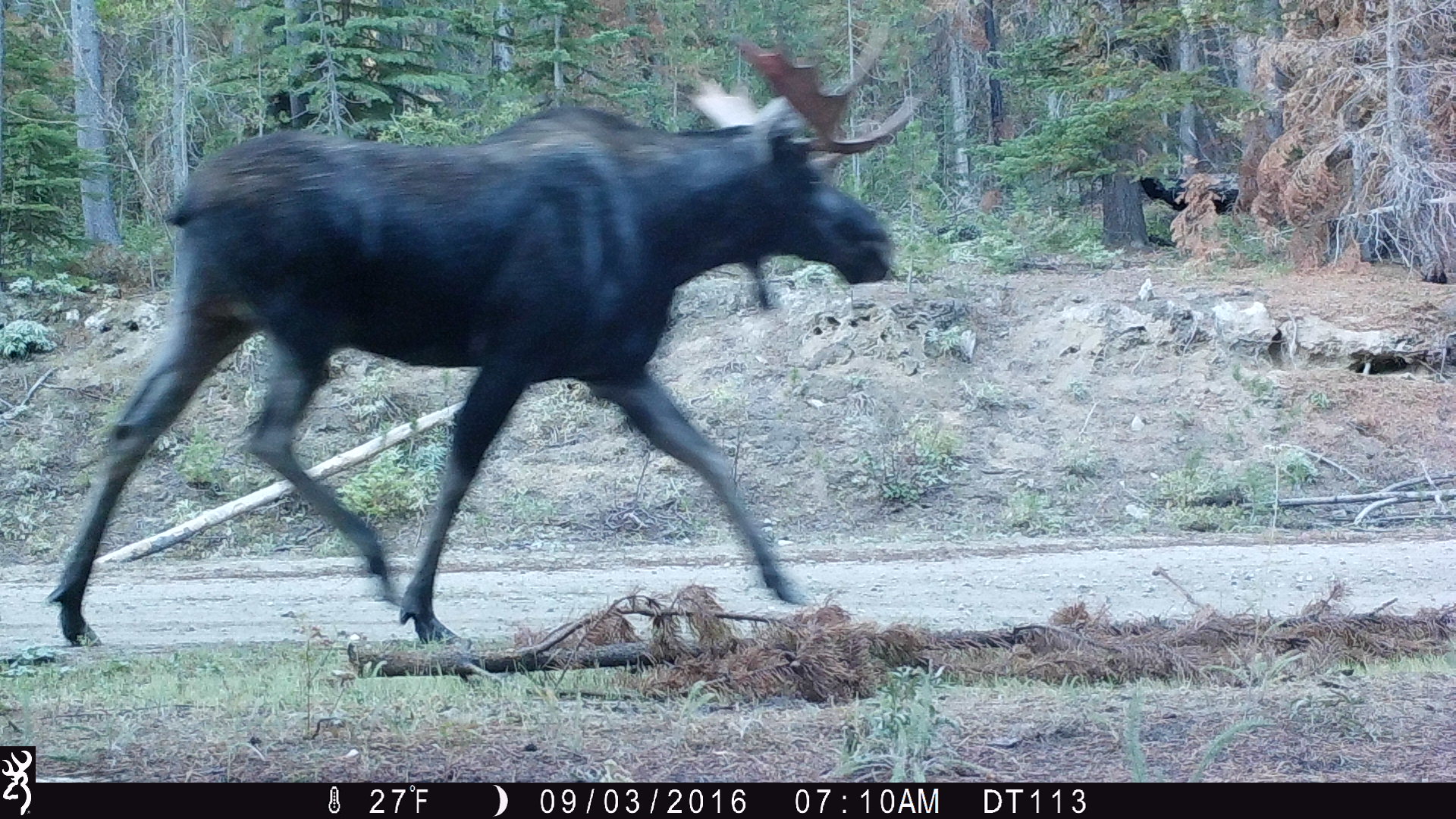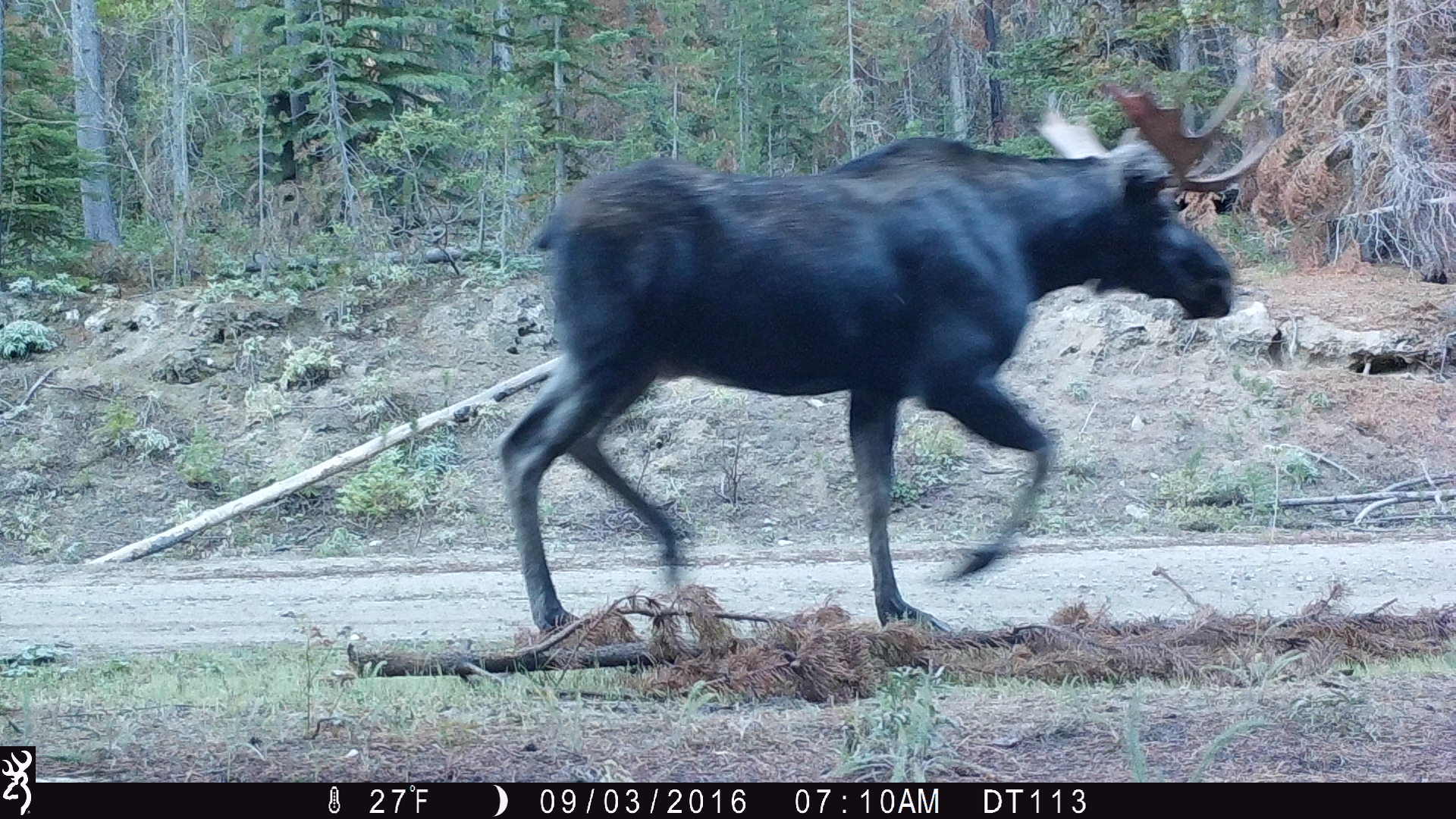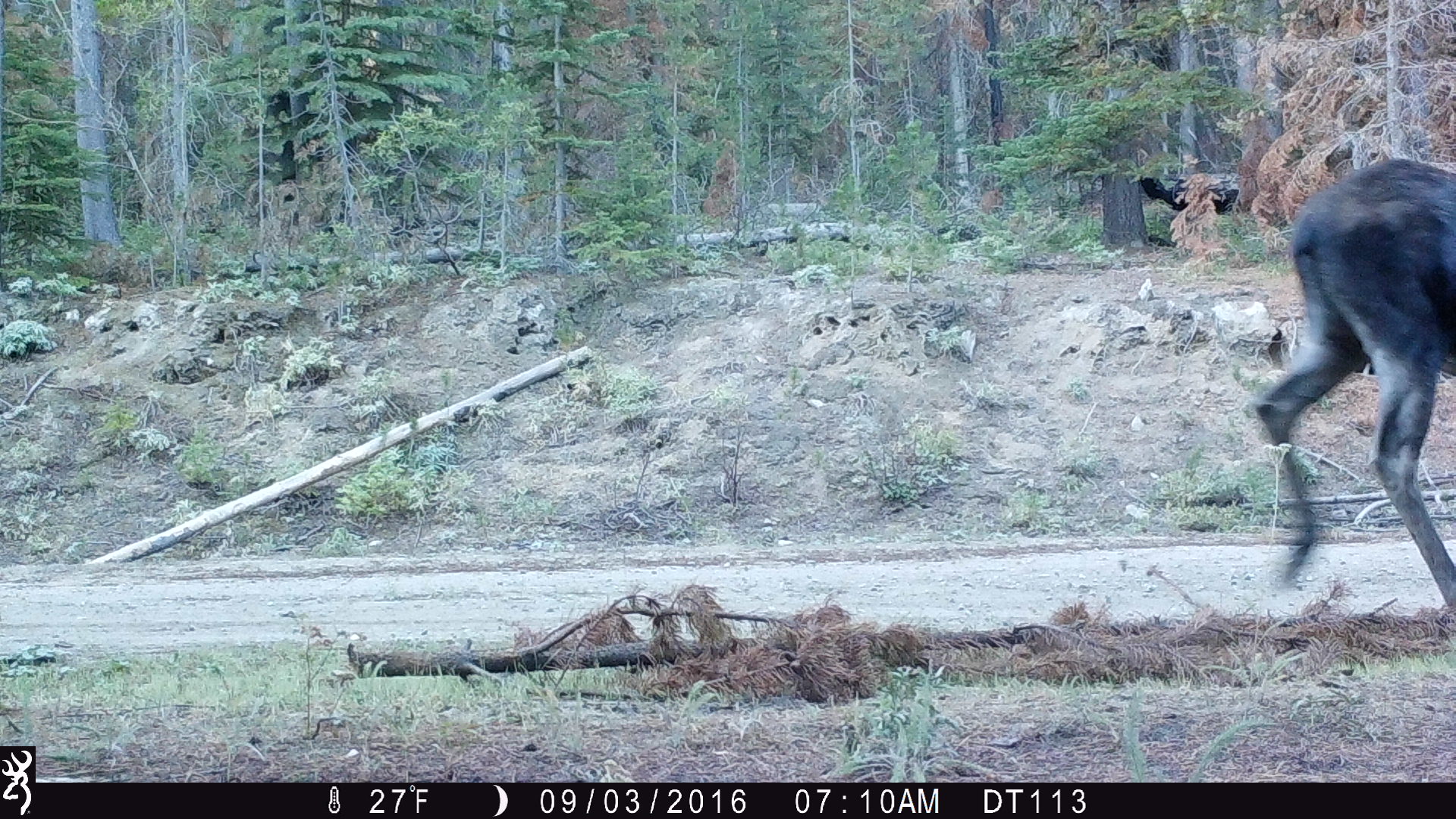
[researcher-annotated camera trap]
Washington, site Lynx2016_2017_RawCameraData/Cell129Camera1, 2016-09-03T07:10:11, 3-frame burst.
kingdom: Animalia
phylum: Chordata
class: Mammalia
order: Artiodactyla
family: Cervidae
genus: Alces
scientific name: Alces alces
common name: moose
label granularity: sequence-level